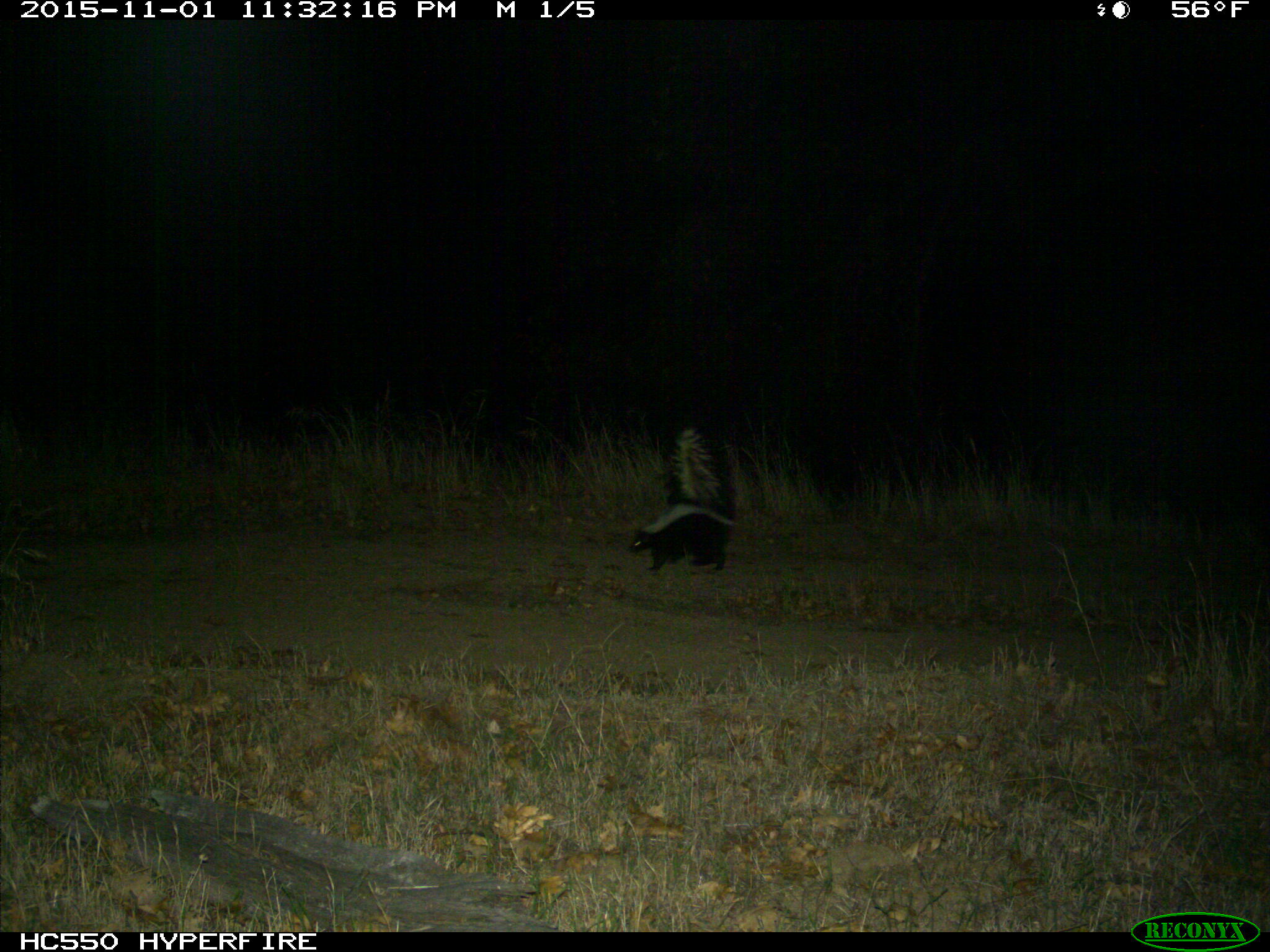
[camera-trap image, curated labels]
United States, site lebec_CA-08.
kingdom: Animalia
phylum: Chordata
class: Mammalia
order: Carnivora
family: Mephitidae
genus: Mephitis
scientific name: Mephitis mephitis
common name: striped skunk